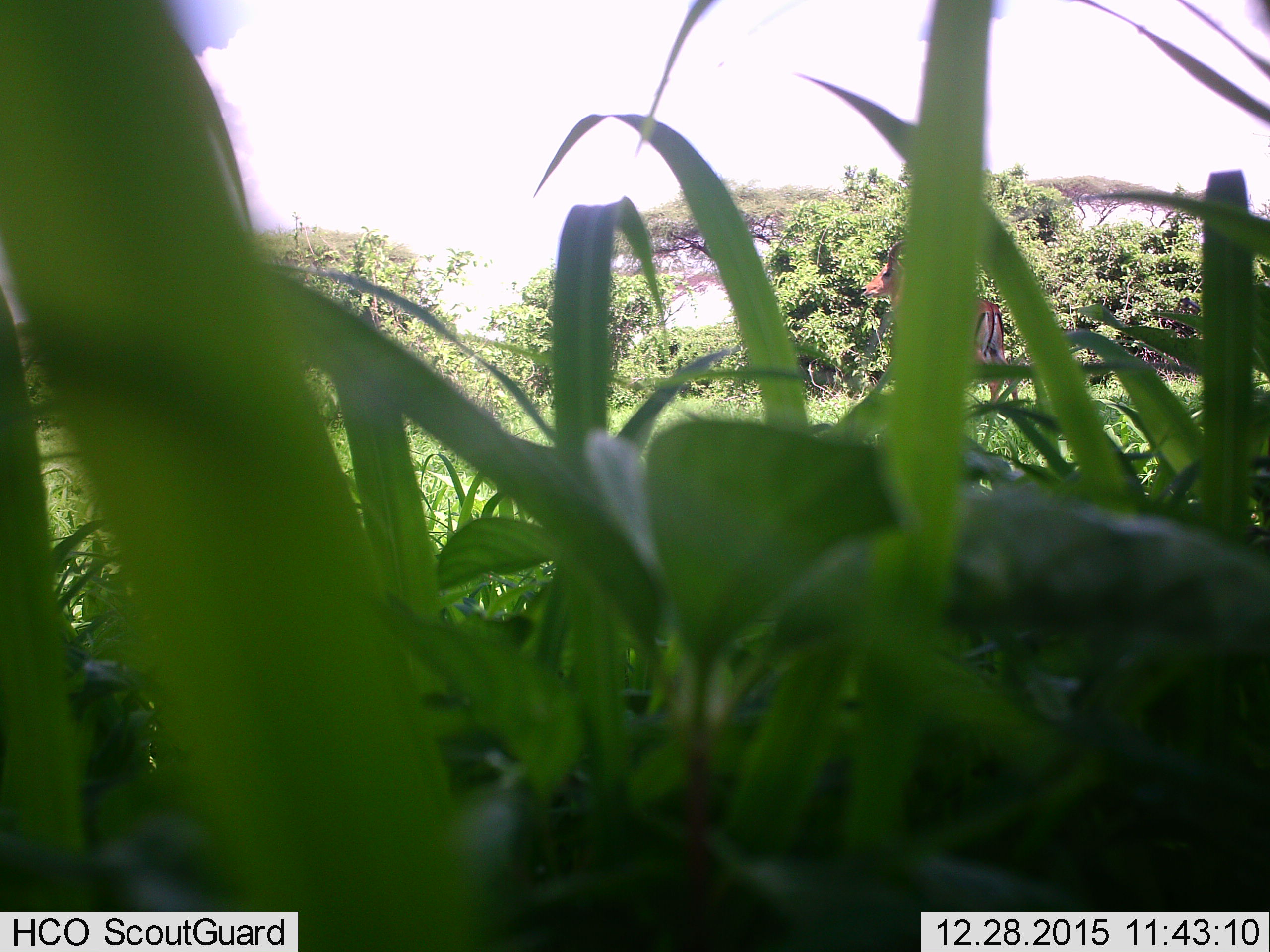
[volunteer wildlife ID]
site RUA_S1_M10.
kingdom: Animalia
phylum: Chordata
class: Mammalia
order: Artiodactyla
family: Bovidae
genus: Aepyceros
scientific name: Aepyceros melampus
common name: impala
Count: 1.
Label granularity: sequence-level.